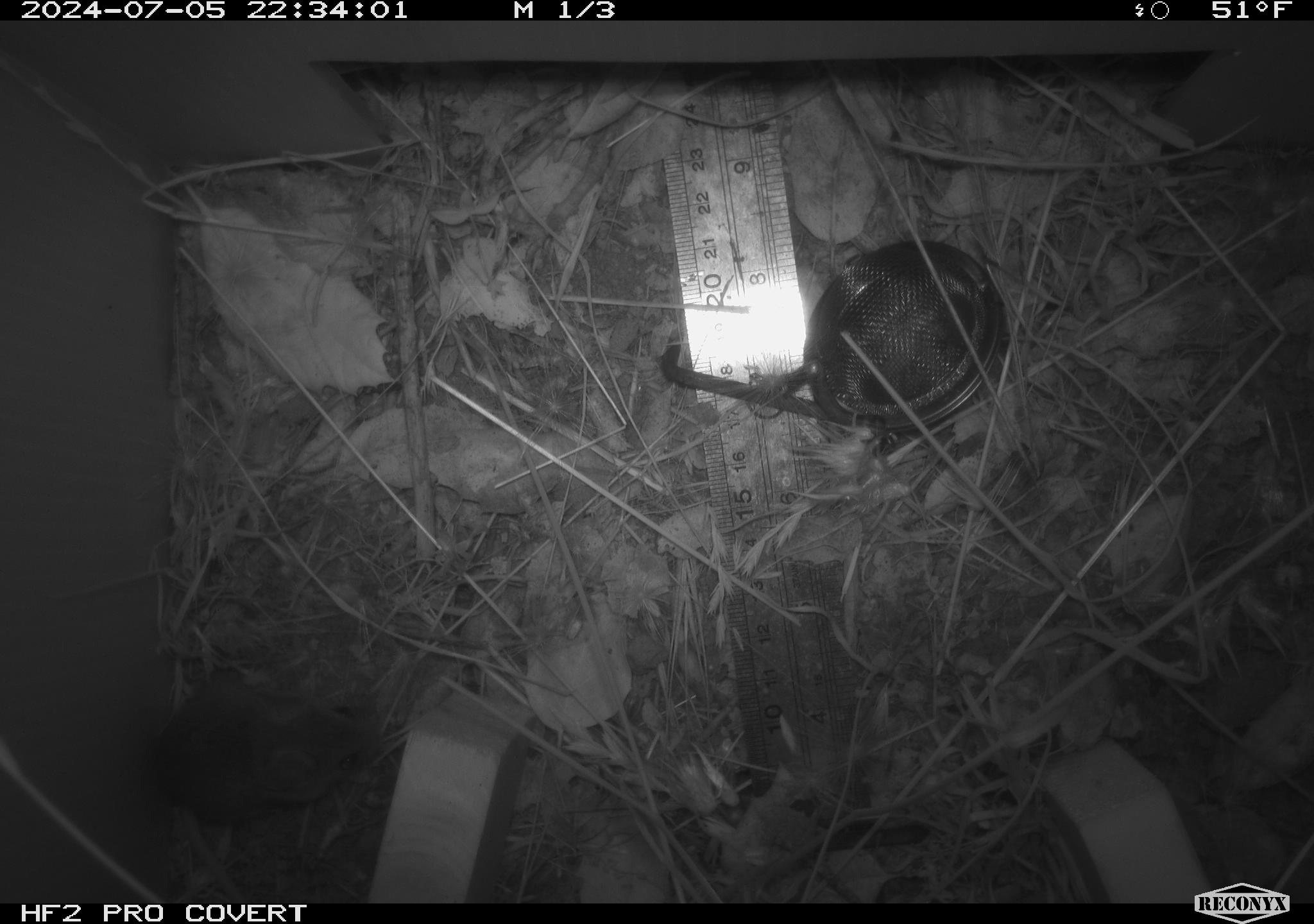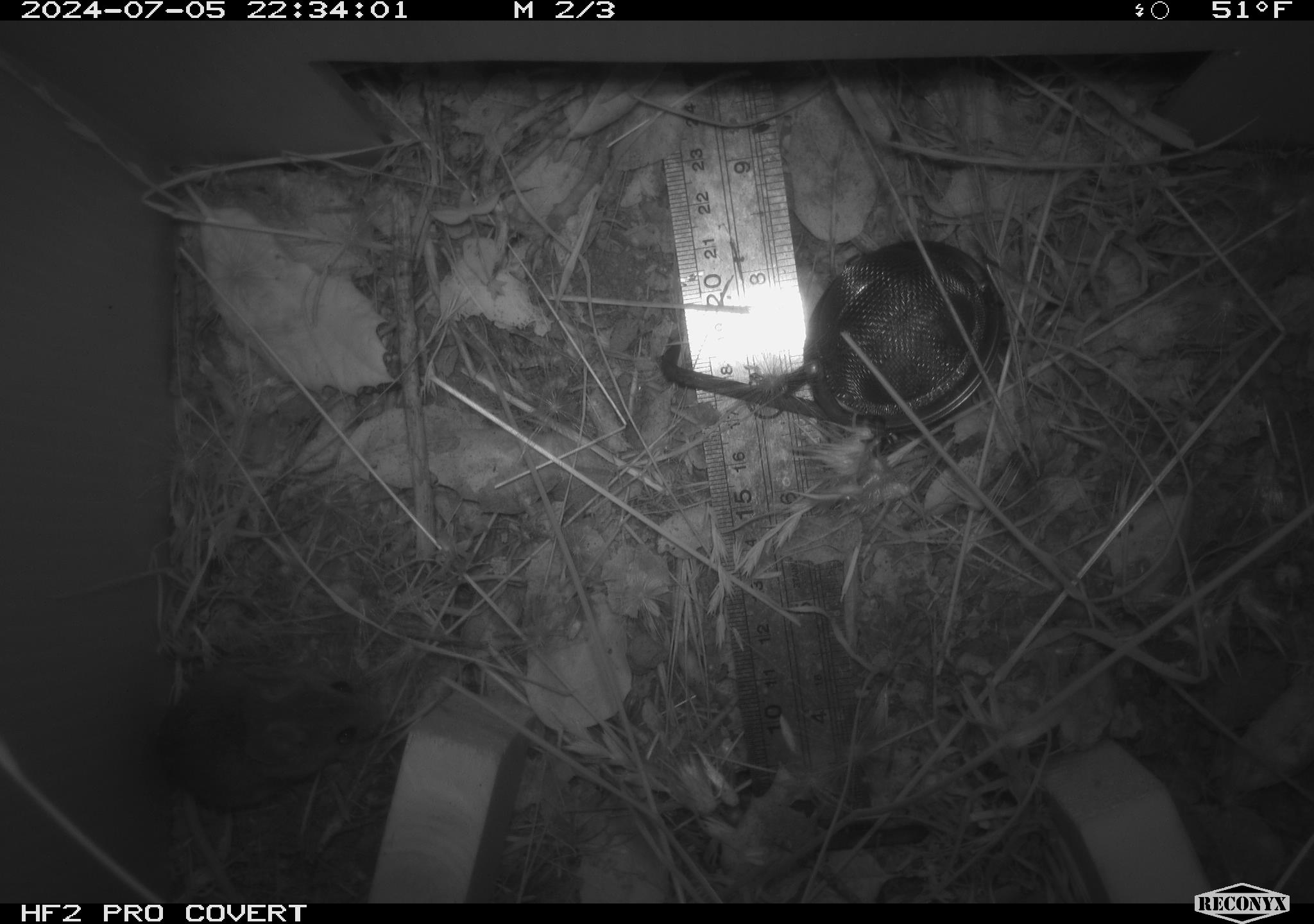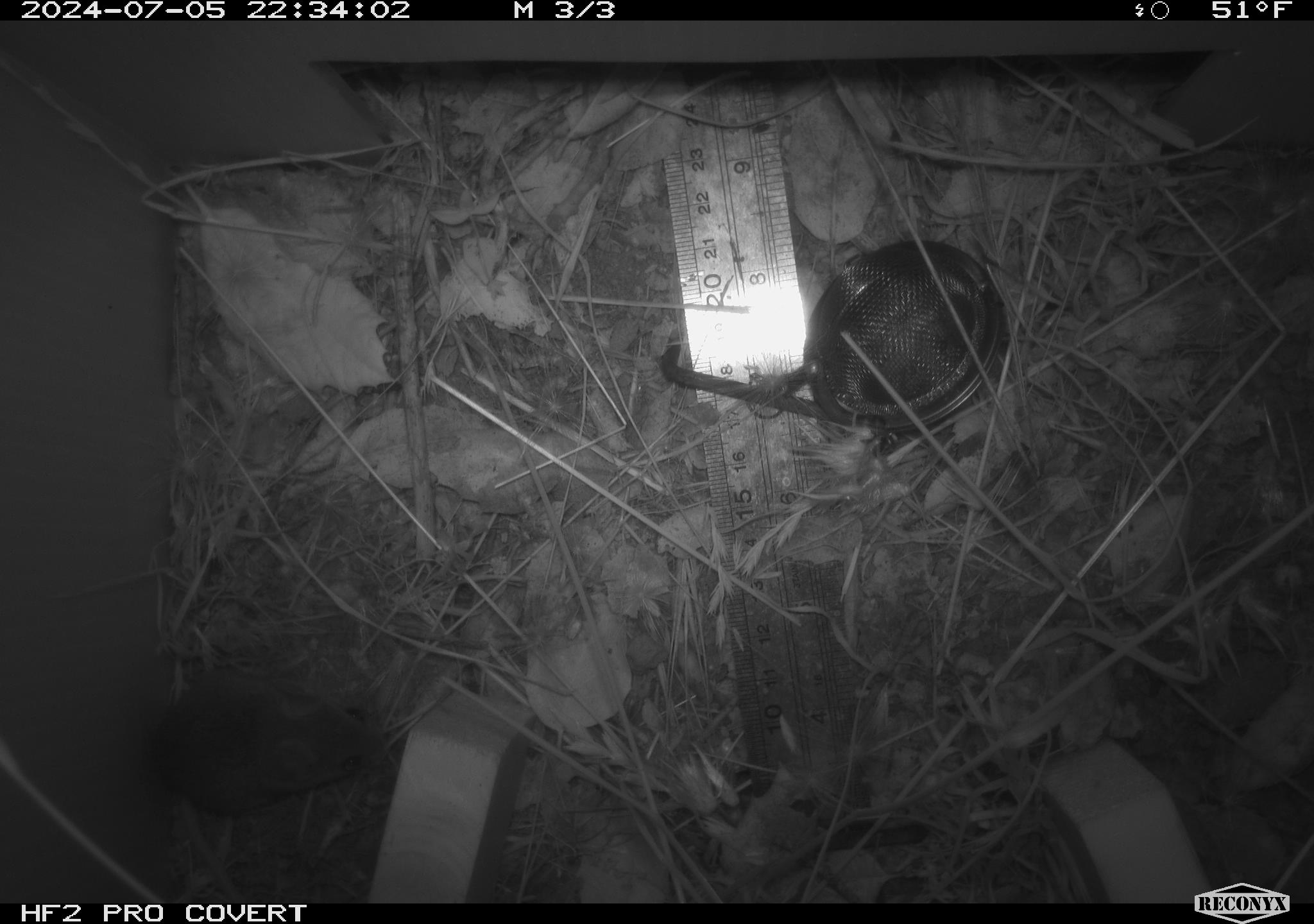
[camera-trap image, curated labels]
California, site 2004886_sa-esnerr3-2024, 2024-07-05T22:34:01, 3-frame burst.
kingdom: Animalia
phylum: Chordata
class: Mammalia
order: Rodentia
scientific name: Rodentia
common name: rodent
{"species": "rodent (Rodentia)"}